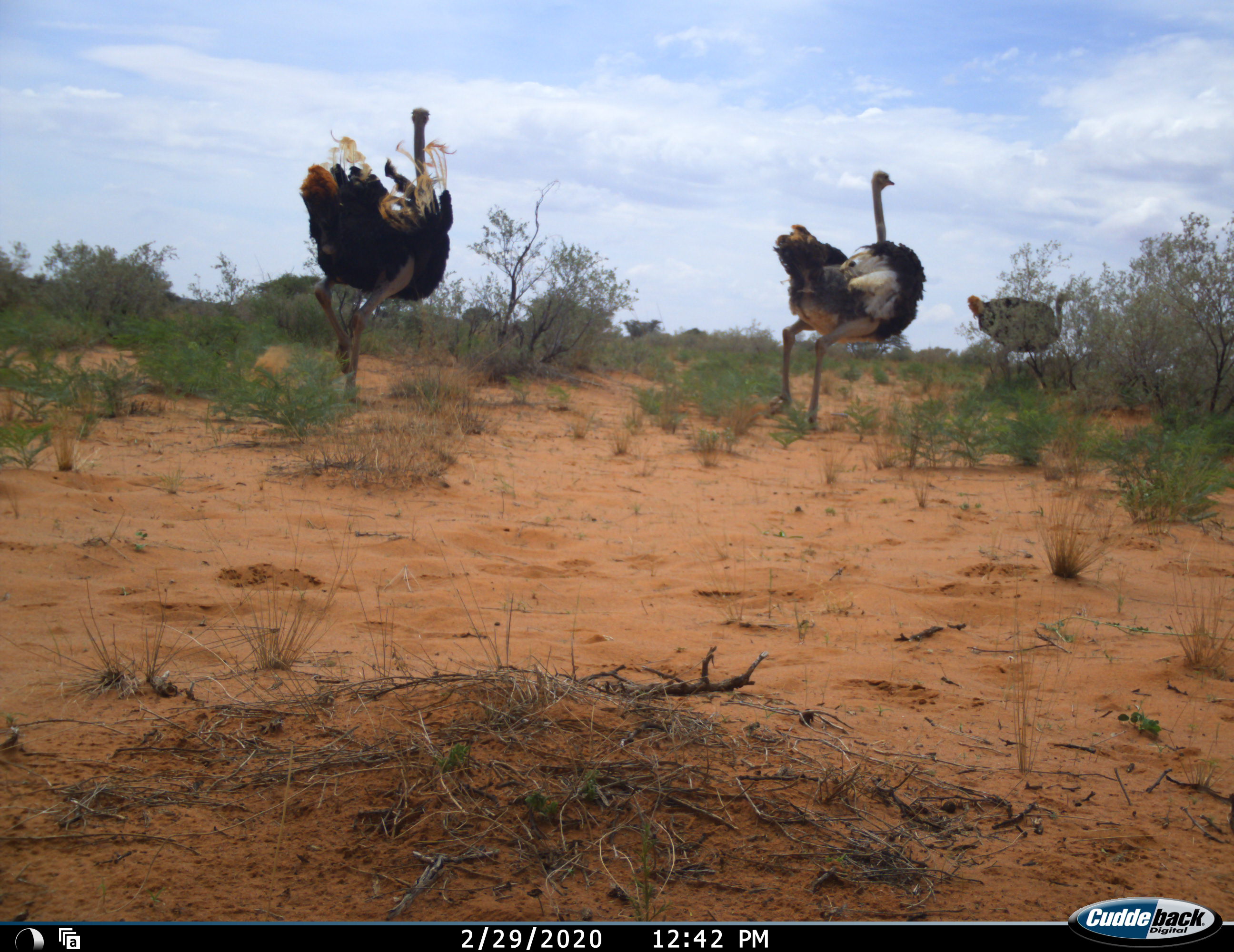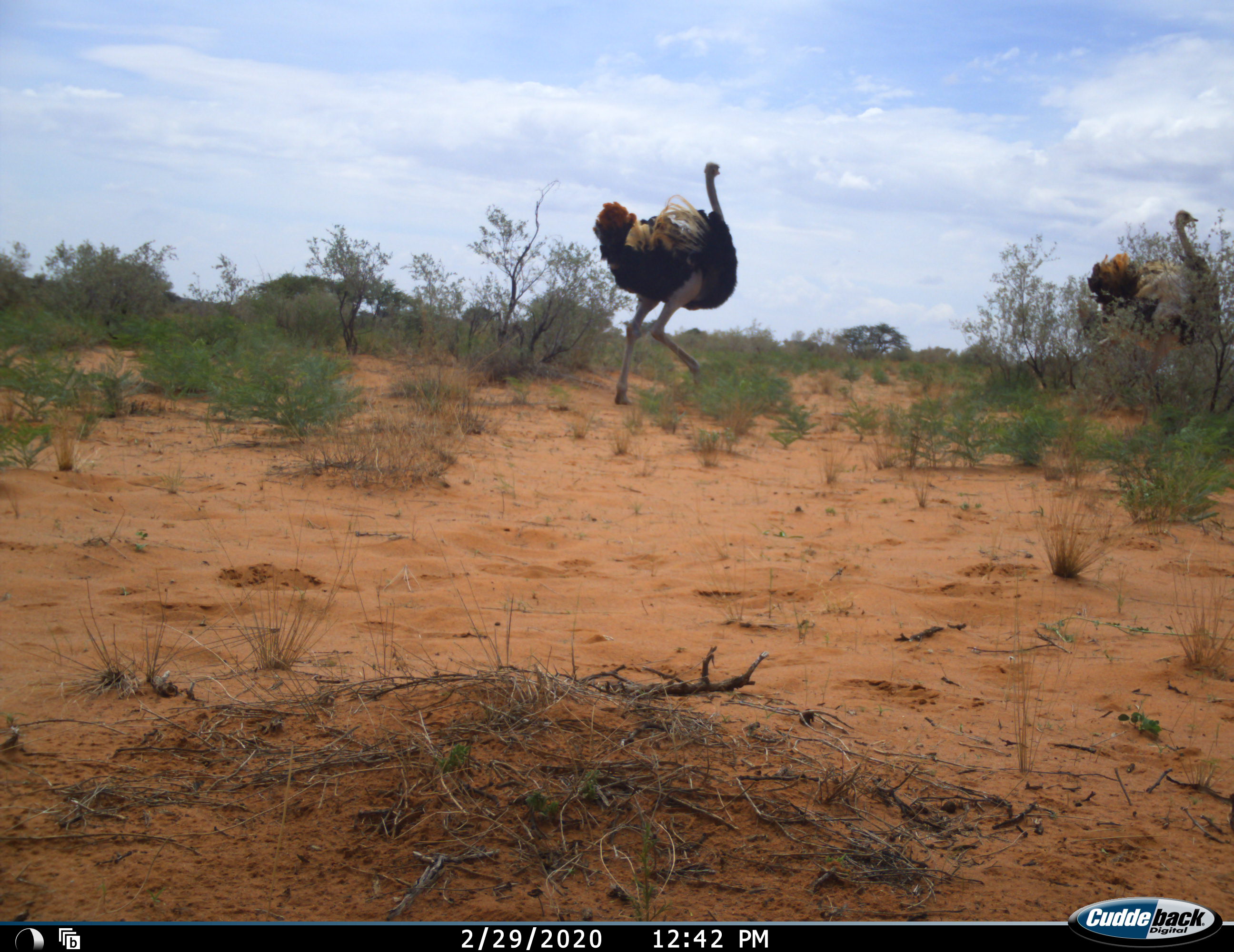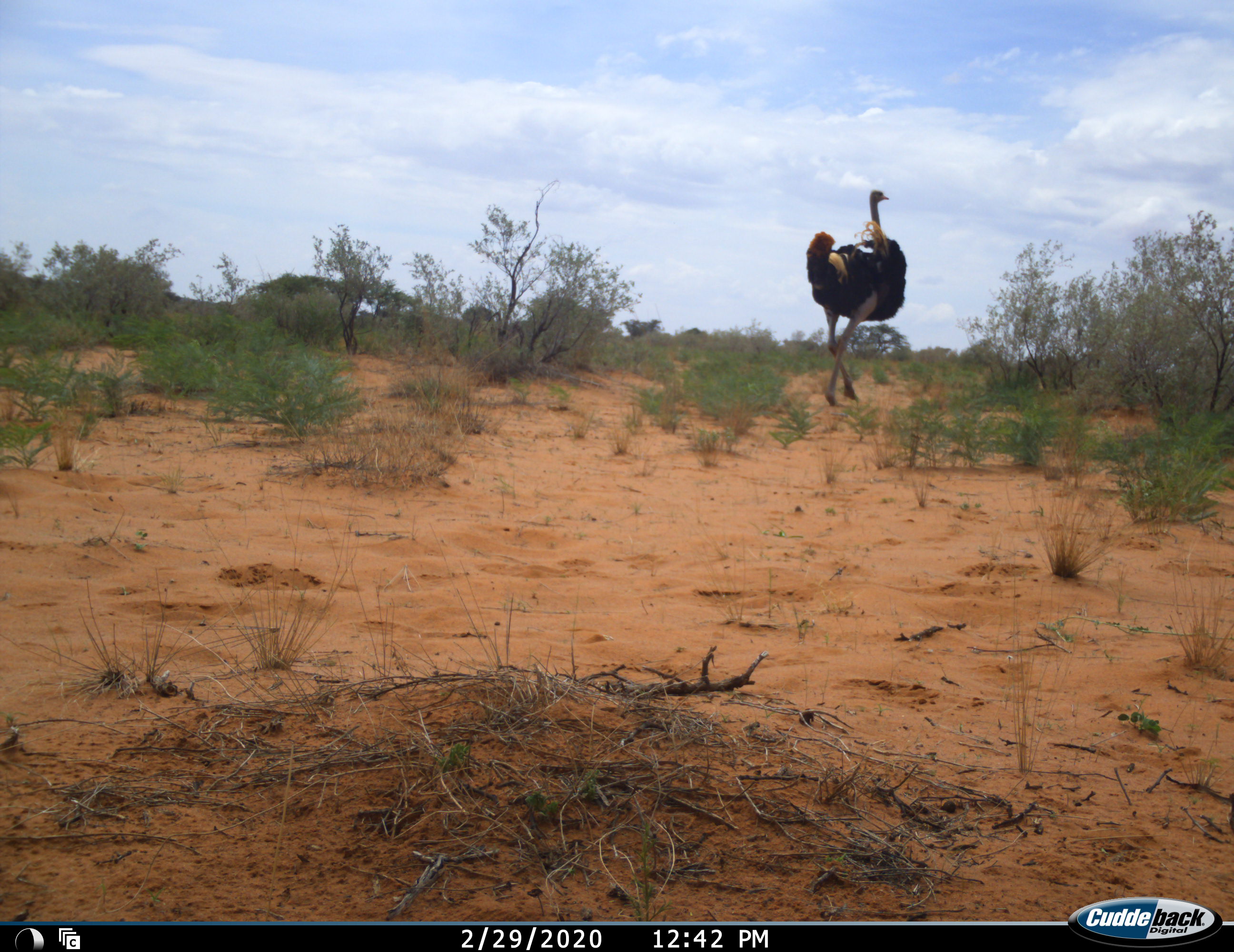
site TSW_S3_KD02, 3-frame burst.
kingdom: Animalia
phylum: Chordata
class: Aves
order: Struthioniformes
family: Struthionidae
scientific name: Struthionidae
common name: ostrich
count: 3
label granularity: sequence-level